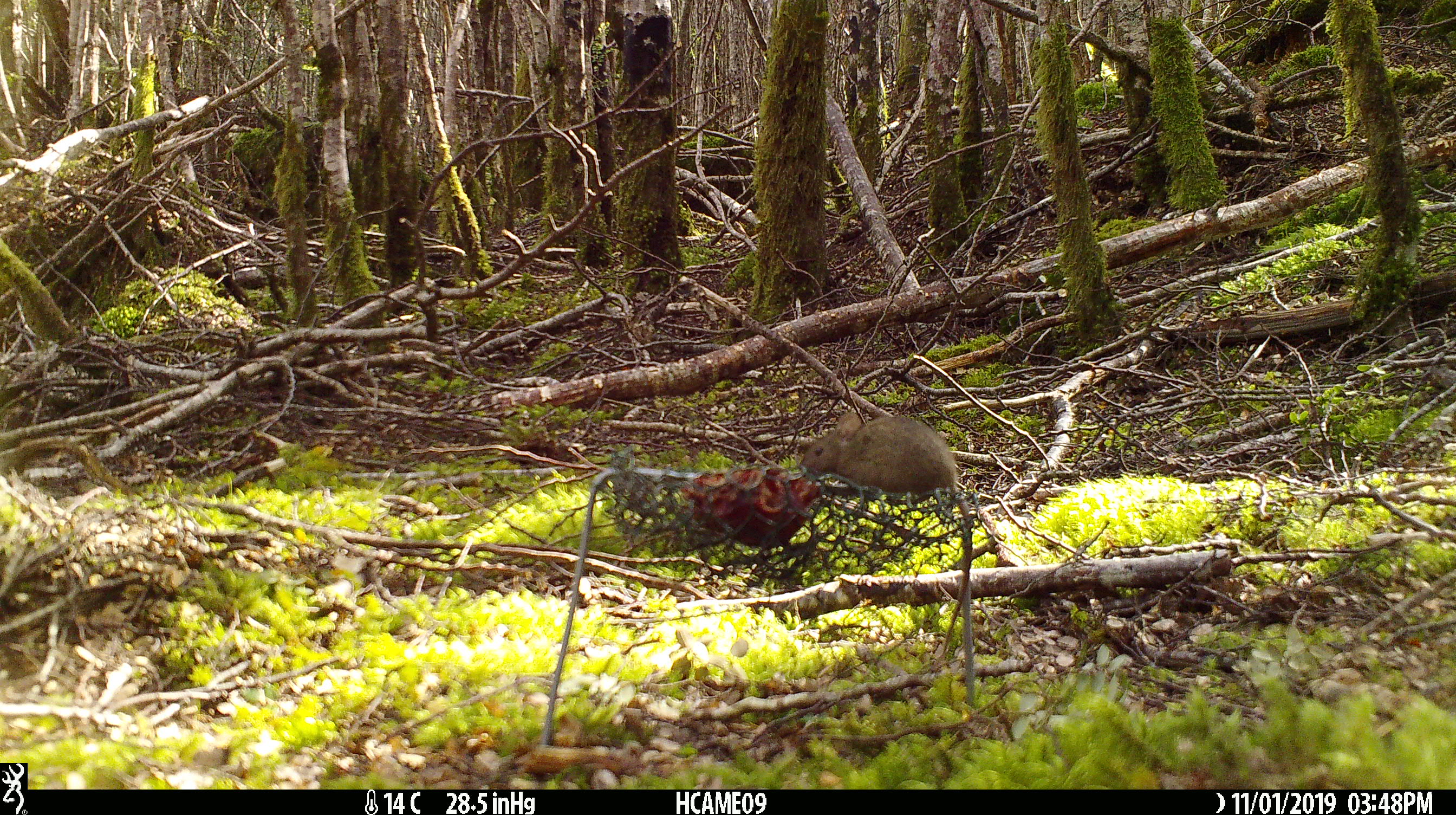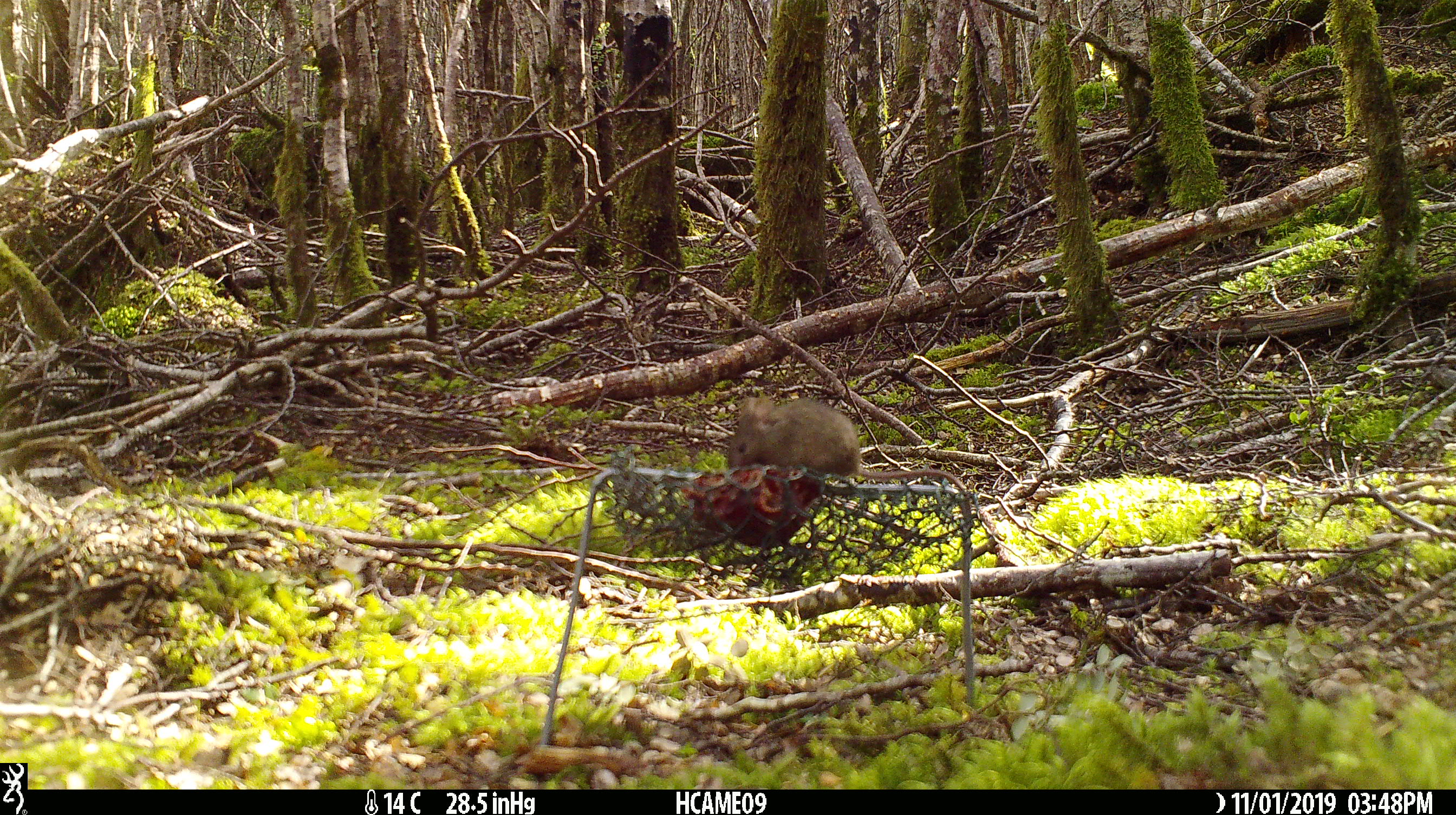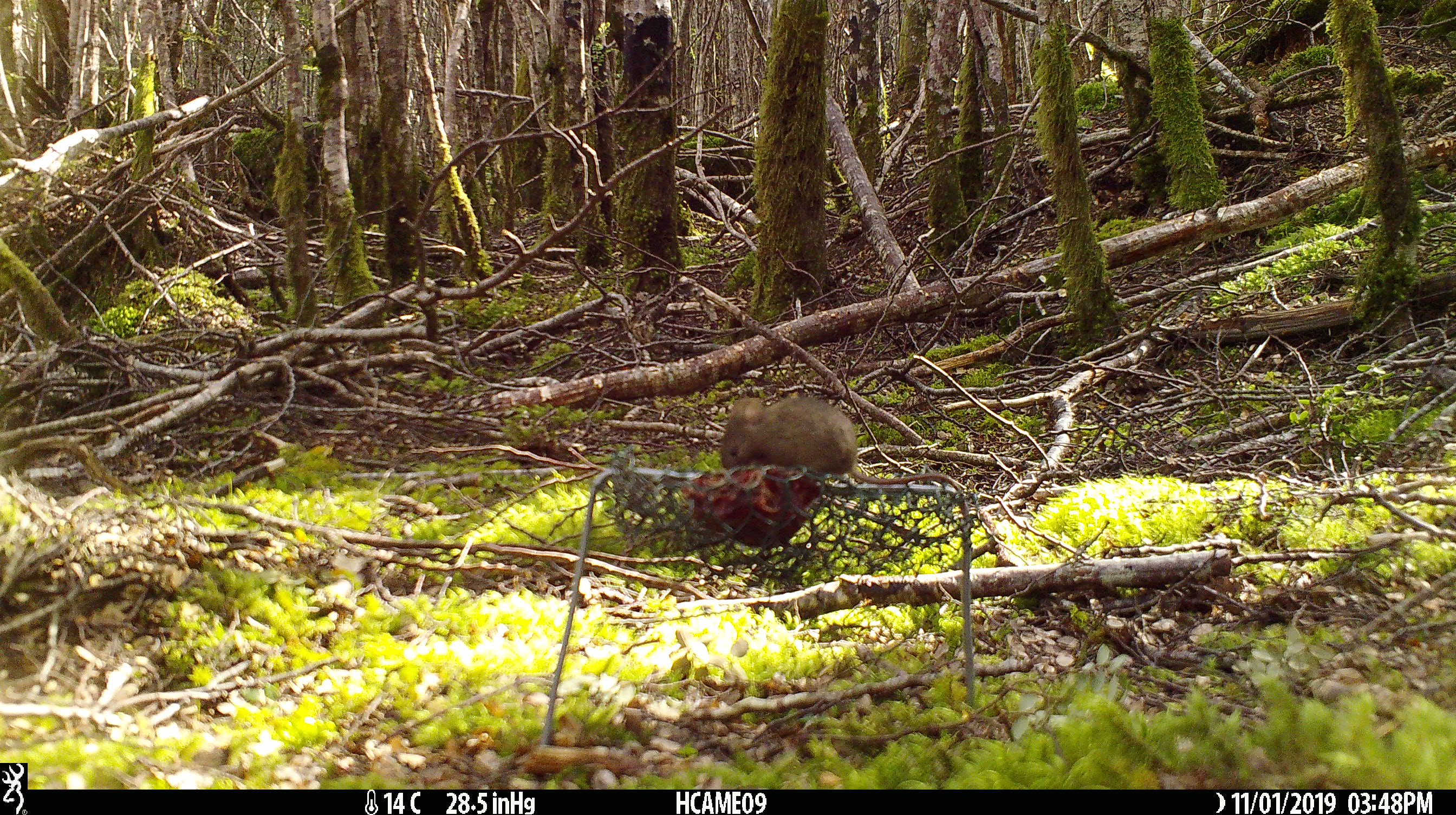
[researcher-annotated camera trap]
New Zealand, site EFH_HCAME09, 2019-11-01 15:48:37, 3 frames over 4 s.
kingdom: Animalia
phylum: Chordata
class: Mammalia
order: Rodentia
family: Muridae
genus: Mus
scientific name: Mus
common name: mouse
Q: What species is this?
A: Mouse (Mus).